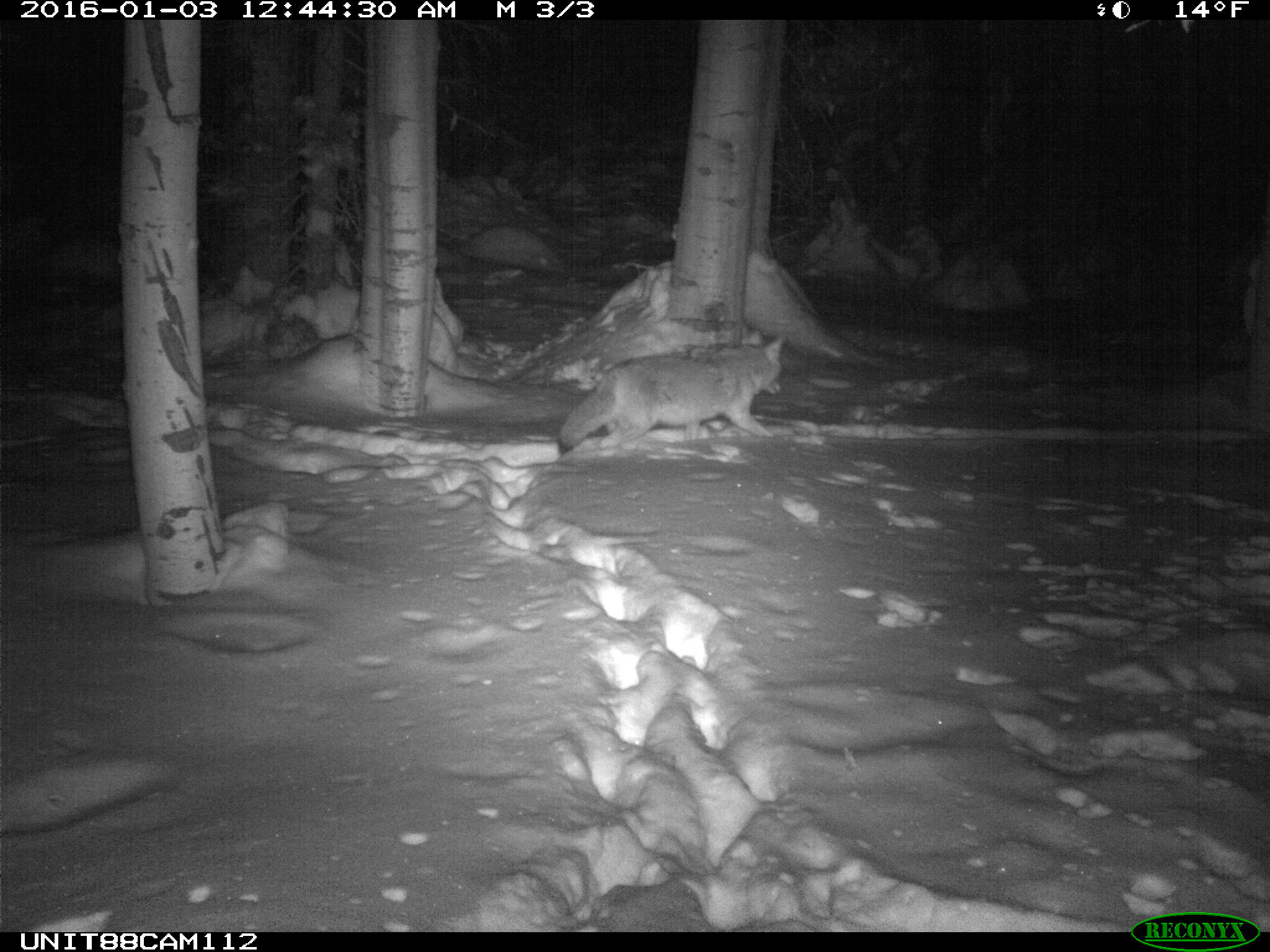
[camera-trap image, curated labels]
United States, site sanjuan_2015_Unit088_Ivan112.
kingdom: Animalia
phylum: Chordata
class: Mammalia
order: Carnivora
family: Canidae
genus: Canis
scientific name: Canis latrans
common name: coyote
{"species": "Canis latrans (coyote)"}